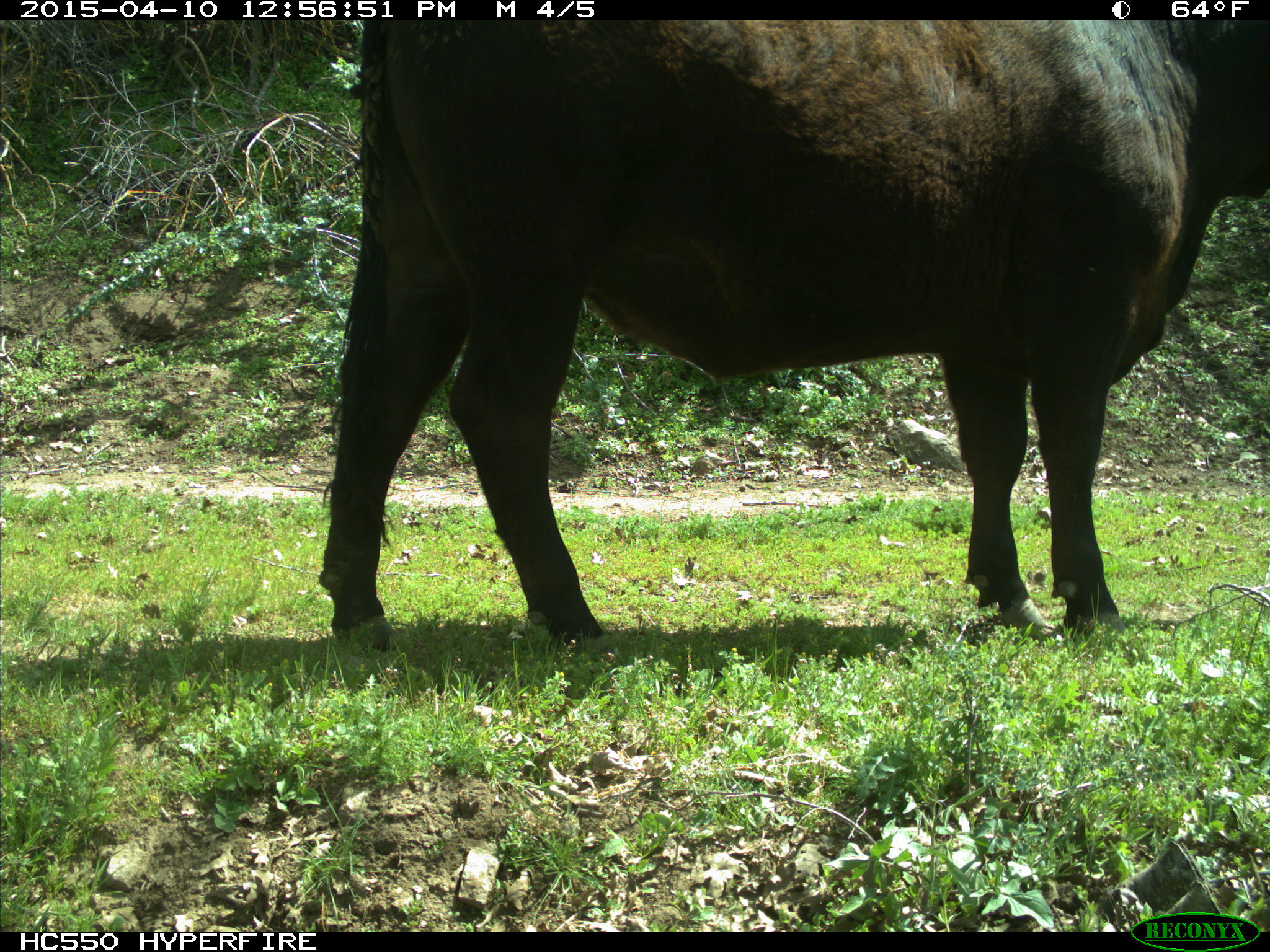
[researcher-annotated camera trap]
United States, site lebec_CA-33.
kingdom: Animalia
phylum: Chordata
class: Mammalia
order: Artiodactyla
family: Bovidae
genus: Bos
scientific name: Bos taurus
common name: domestic cow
Bos taurus (domestic cow).